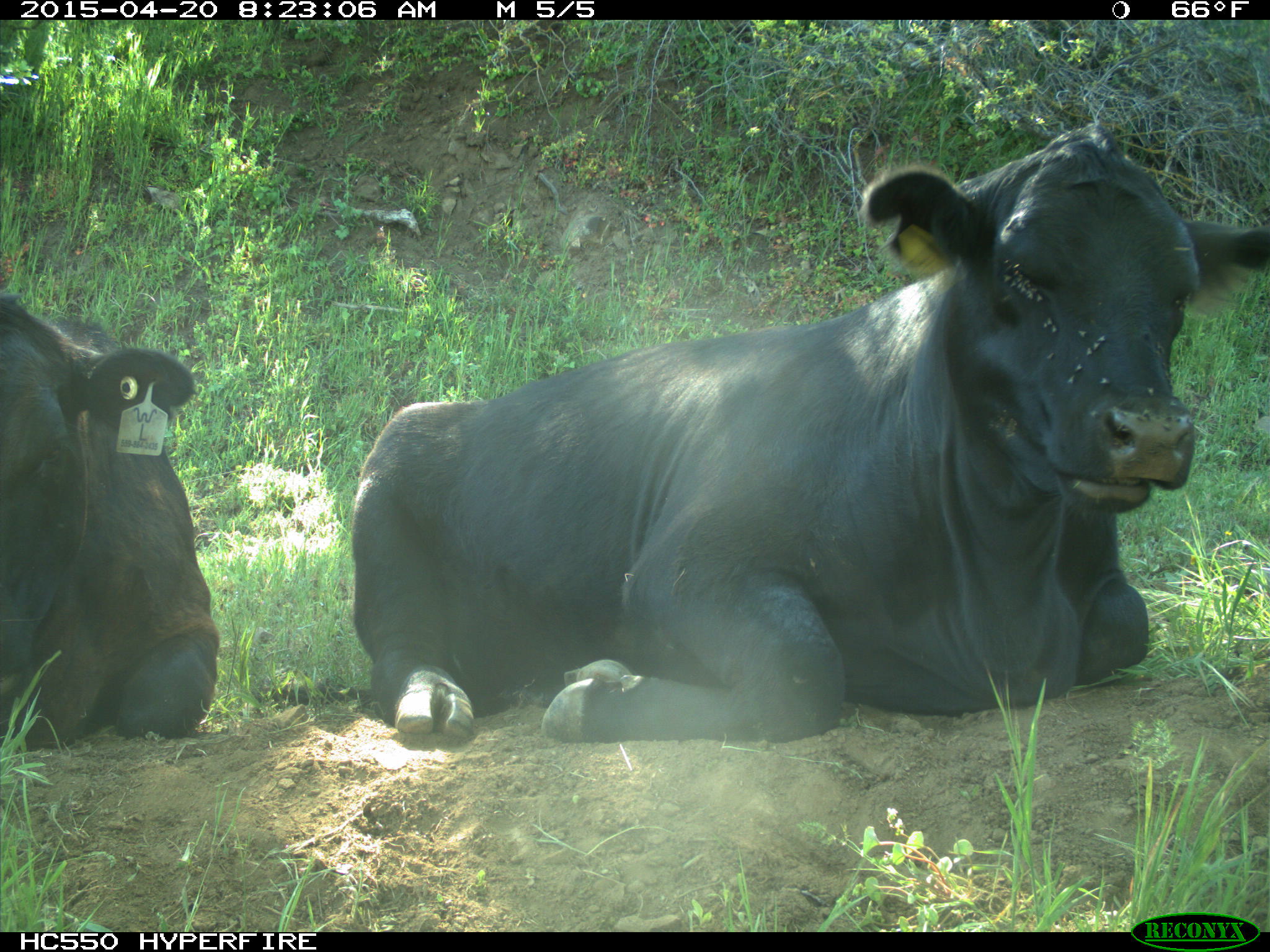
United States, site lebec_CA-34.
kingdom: Animalia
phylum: Chordata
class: Mammalia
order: Artiodactyla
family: Bovidae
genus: Bos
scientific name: Bos taurus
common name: domestic cow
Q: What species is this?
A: Bos taurus (domestic cow).